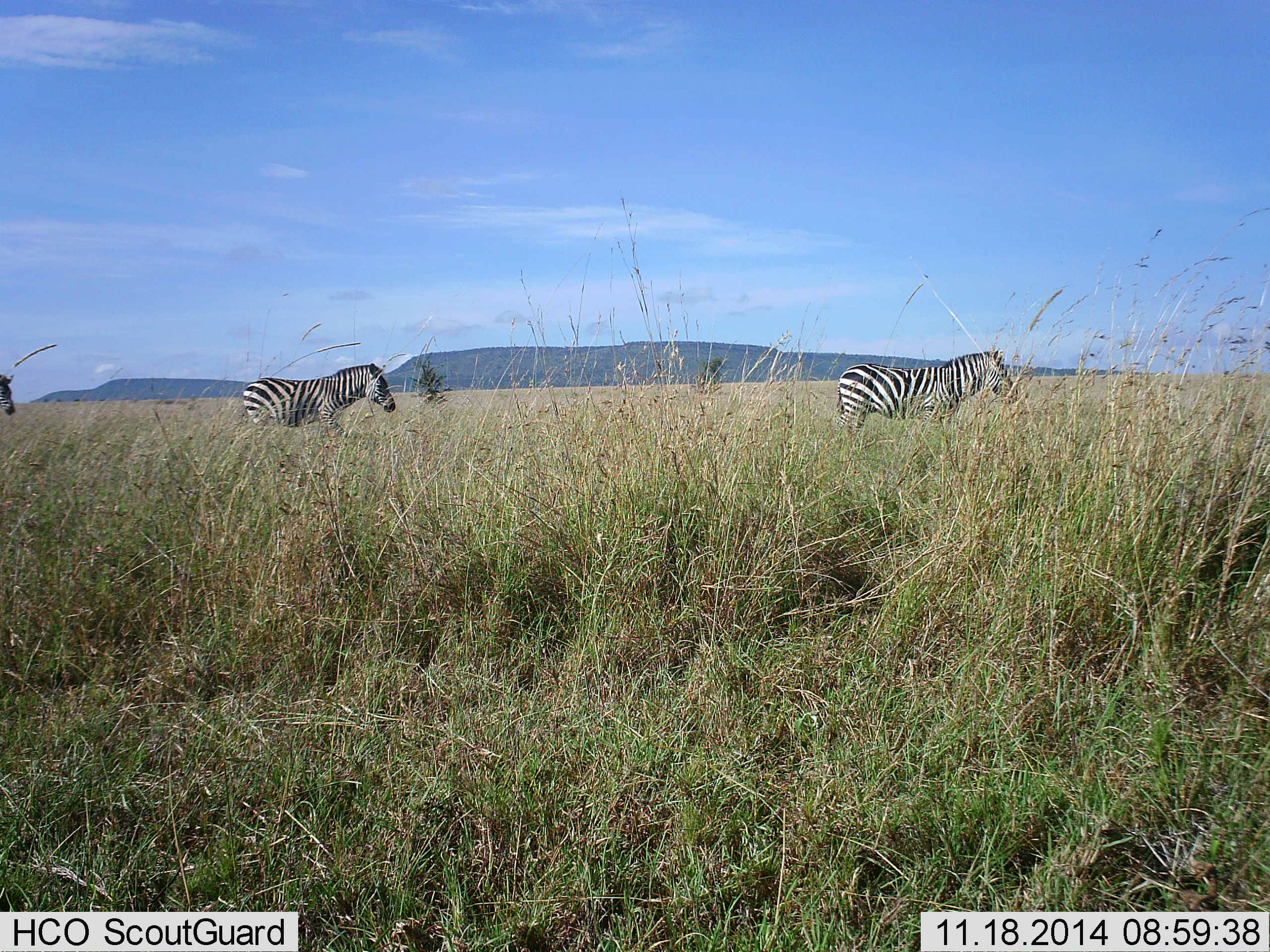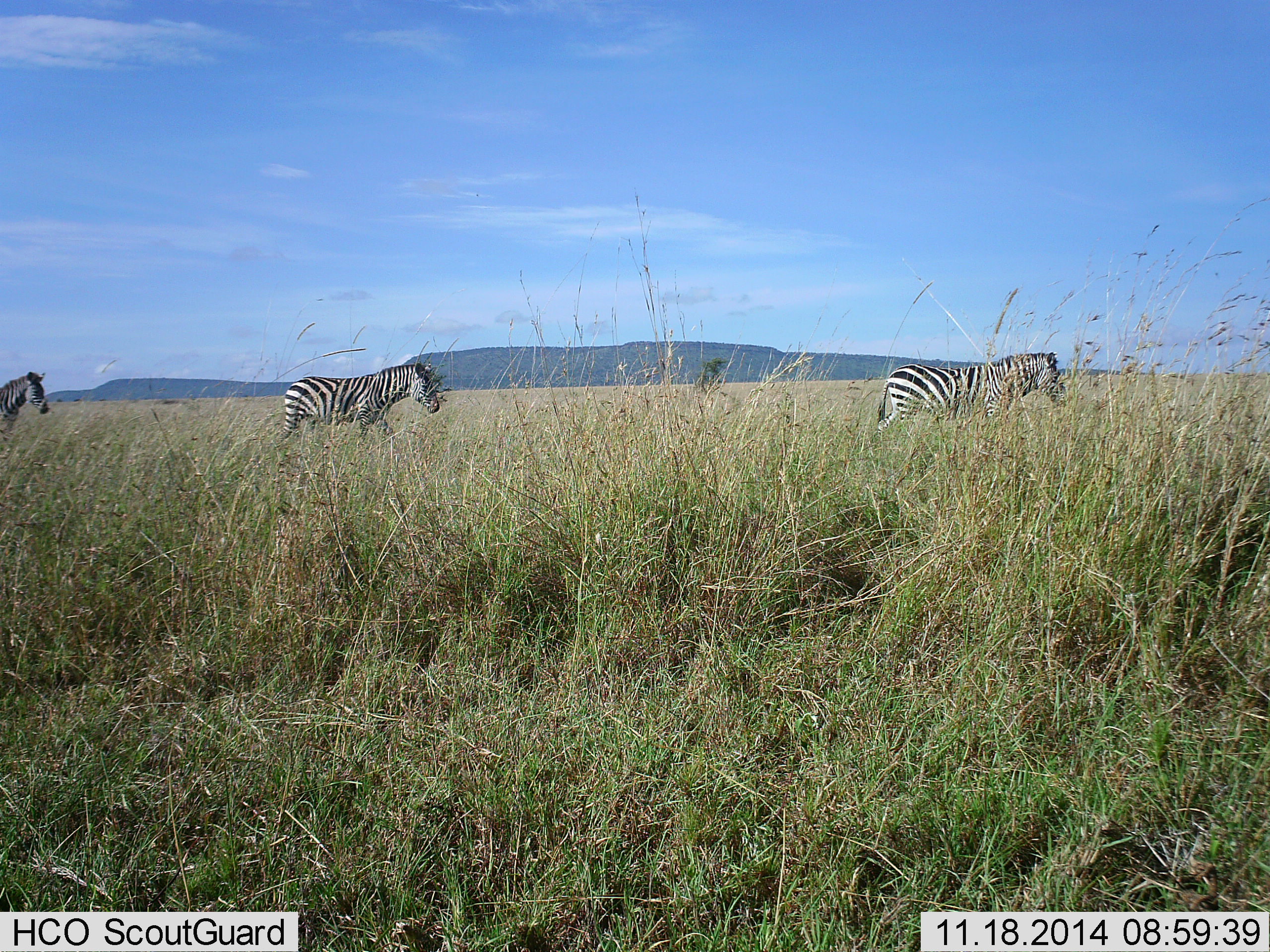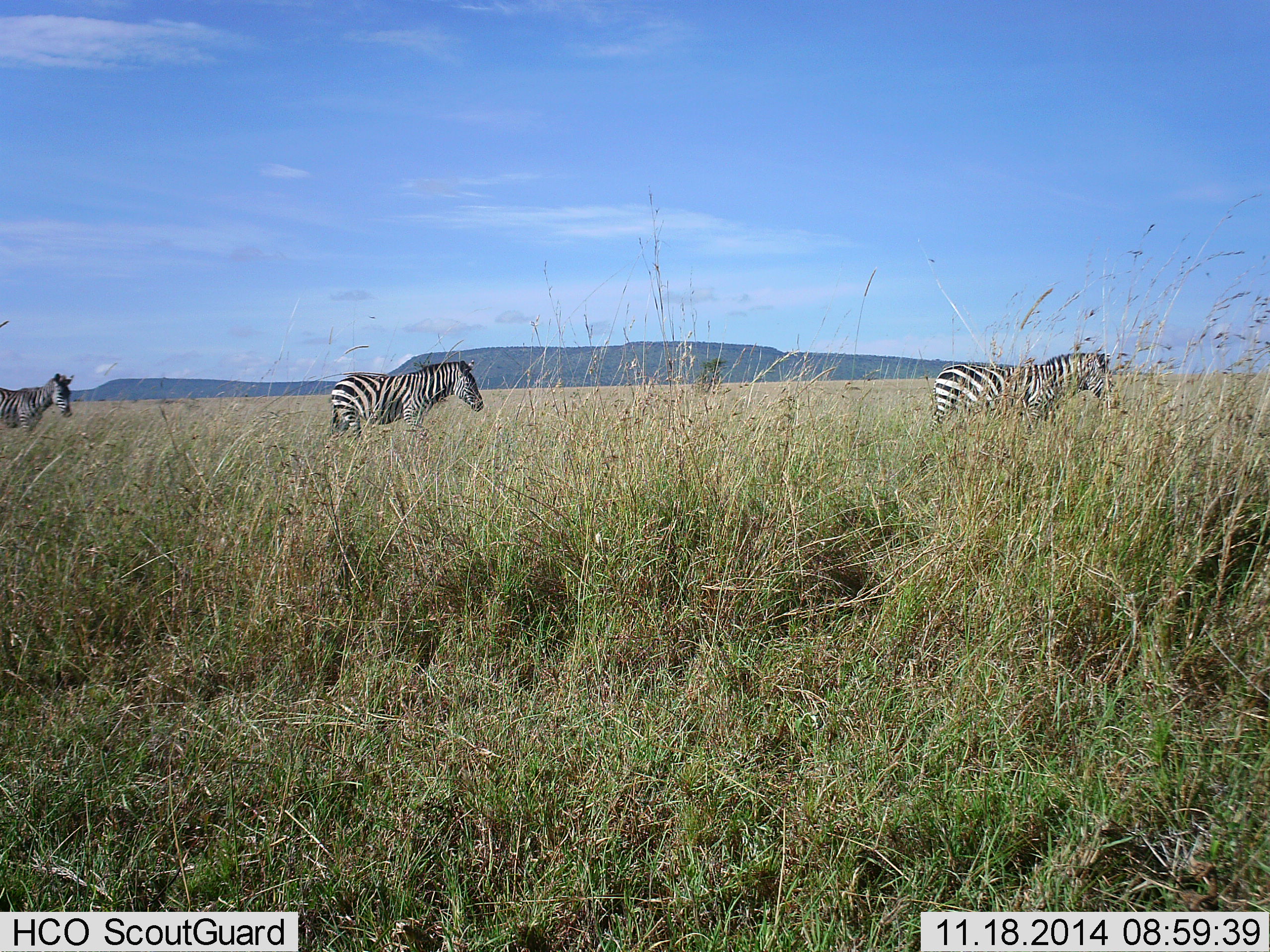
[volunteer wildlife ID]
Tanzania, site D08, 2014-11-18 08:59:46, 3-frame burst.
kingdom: Animalia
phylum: Chordata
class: Mammalia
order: Perissodactyla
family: Equidae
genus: Equus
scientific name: Equus quagga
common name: plains zebra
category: zebra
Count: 3.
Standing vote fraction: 0%.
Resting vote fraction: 0%.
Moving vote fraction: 100%.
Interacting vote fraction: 0%.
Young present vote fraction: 0%.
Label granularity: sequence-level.